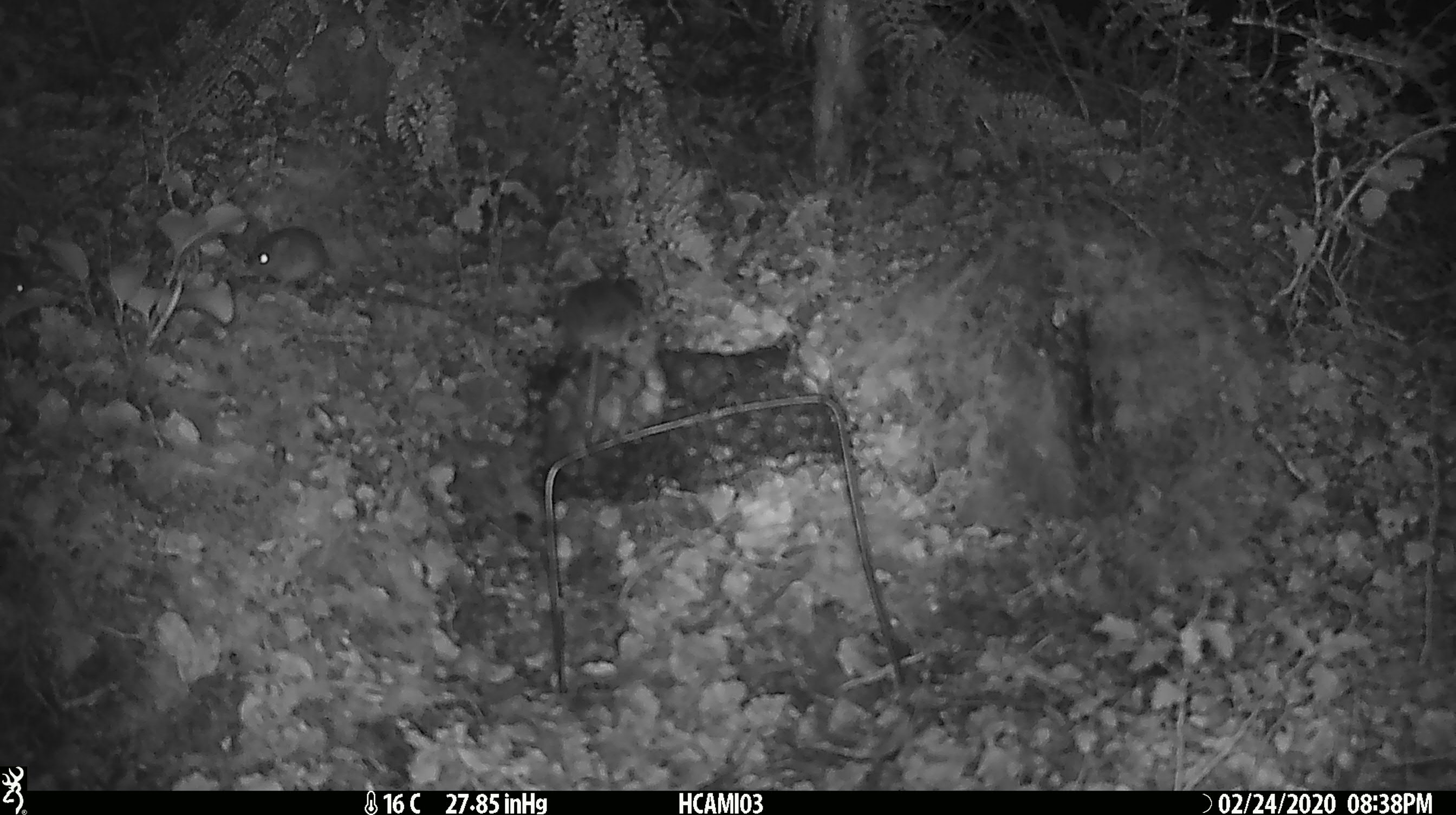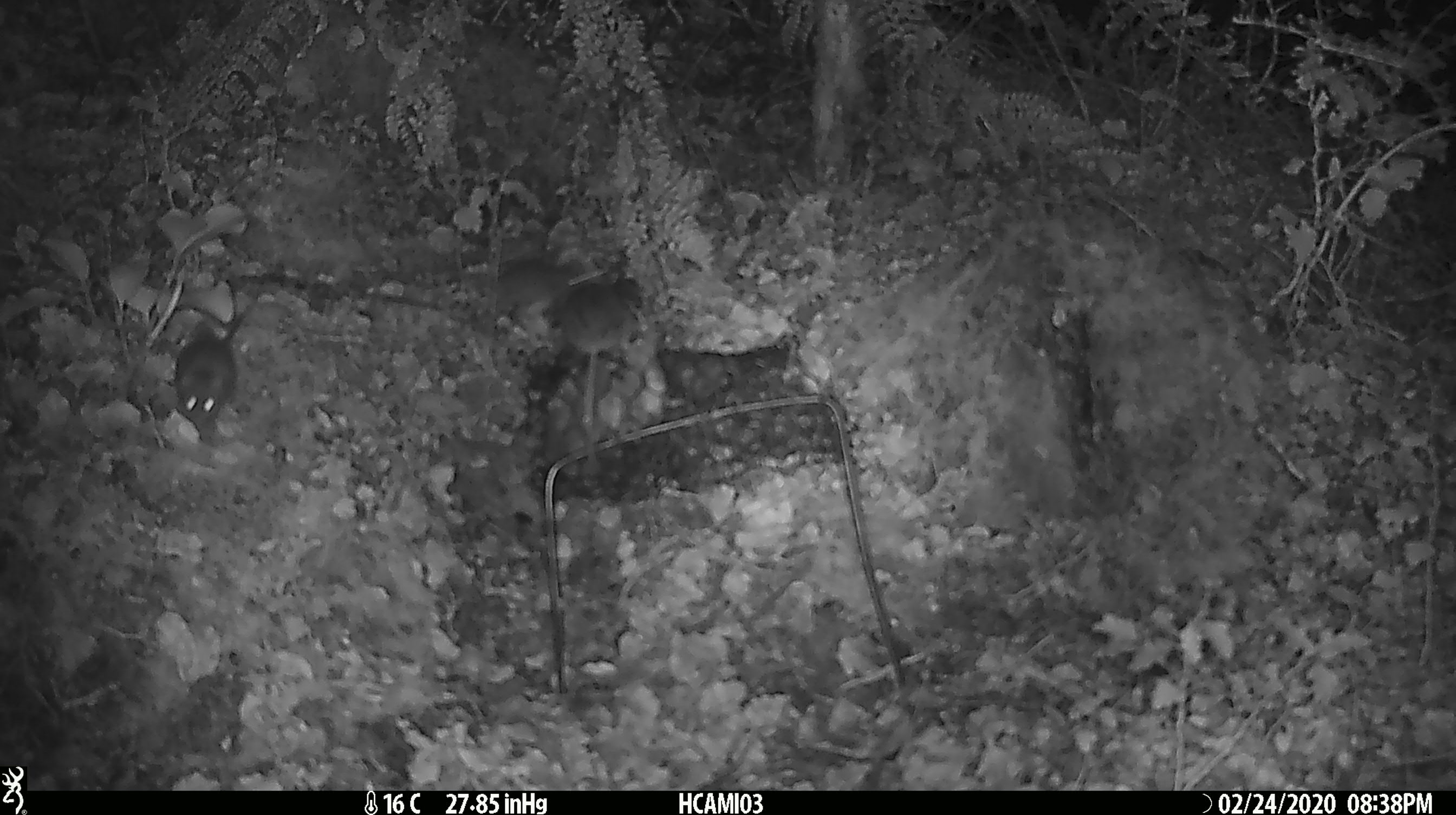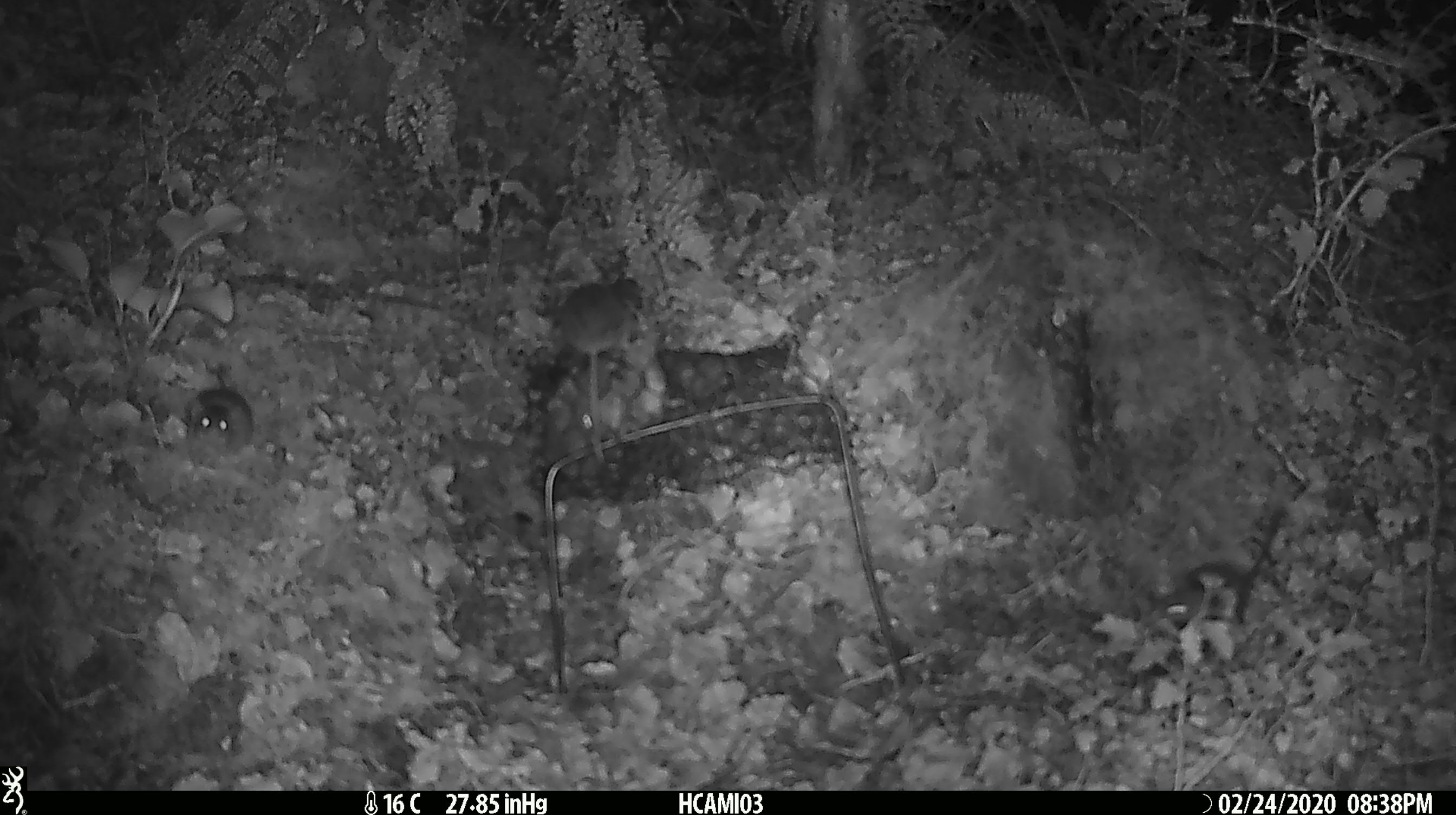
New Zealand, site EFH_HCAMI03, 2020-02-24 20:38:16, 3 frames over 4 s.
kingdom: Animalia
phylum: Chordata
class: Mammalia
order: Rodentia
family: Muridae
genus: Mus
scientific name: Mus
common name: mouse